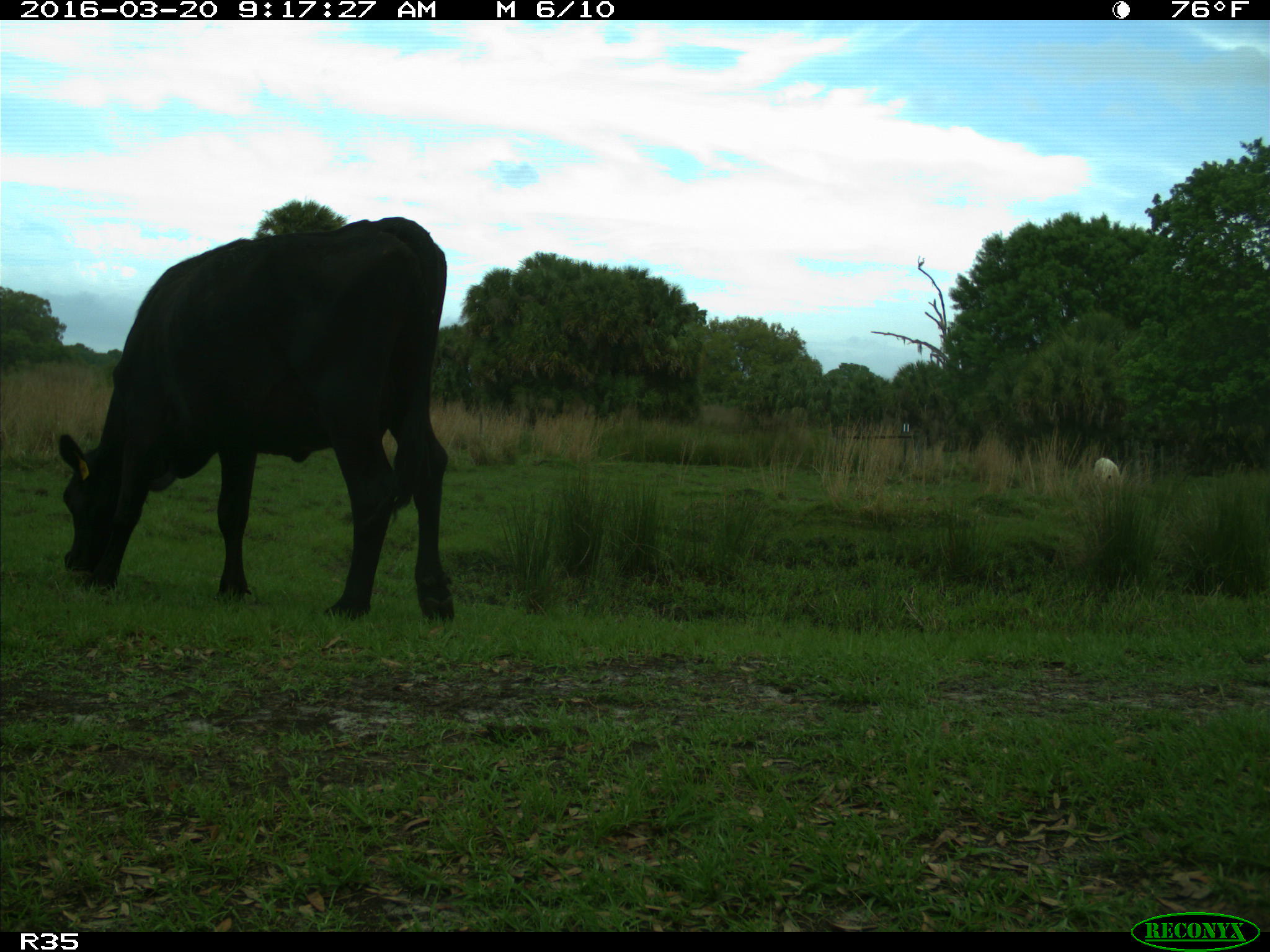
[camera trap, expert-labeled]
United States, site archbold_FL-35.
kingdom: Animalia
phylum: Chordata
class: Mammalia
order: Artiodactyla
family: Bovidae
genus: Bos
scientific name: Bos taurus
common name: domestic cow